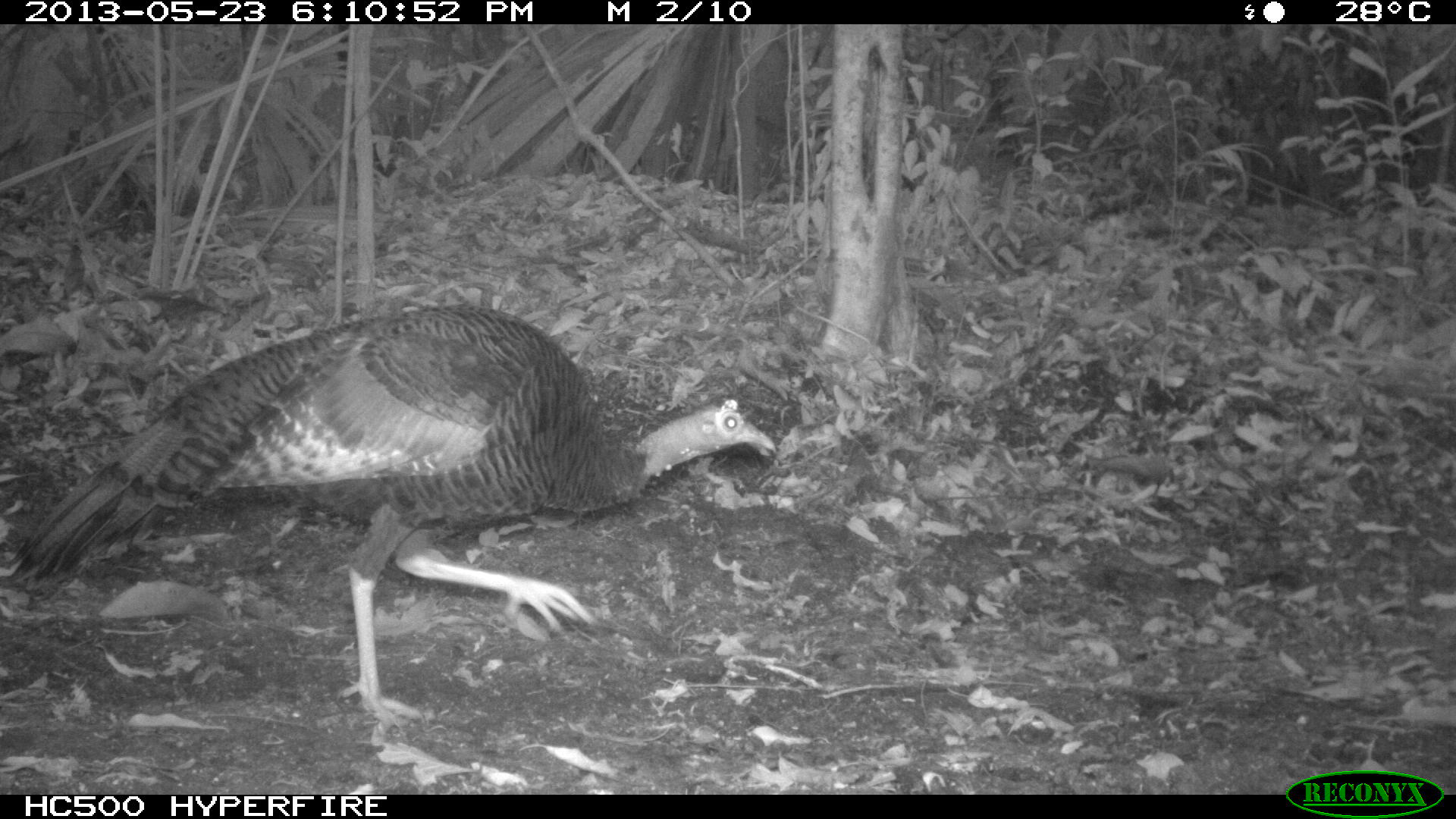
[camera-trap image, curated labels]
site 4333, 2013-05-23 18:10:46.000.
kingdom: Animalia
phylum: Chordata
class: Aves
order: Galliformes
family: Phasianidae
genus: Meleagris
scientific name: Meleagris ocellata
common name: ocellated turkey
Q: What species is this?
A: Meleagris ocellata (ocellated turkey).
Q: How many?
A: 1.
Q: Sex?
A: Male.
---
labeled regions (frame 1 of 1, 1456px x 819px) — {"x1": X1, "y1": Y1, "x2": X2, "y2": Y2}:
meleagris ocellata: {"x1": 1, "y1": 301, "x2": 776, "y2": 729}